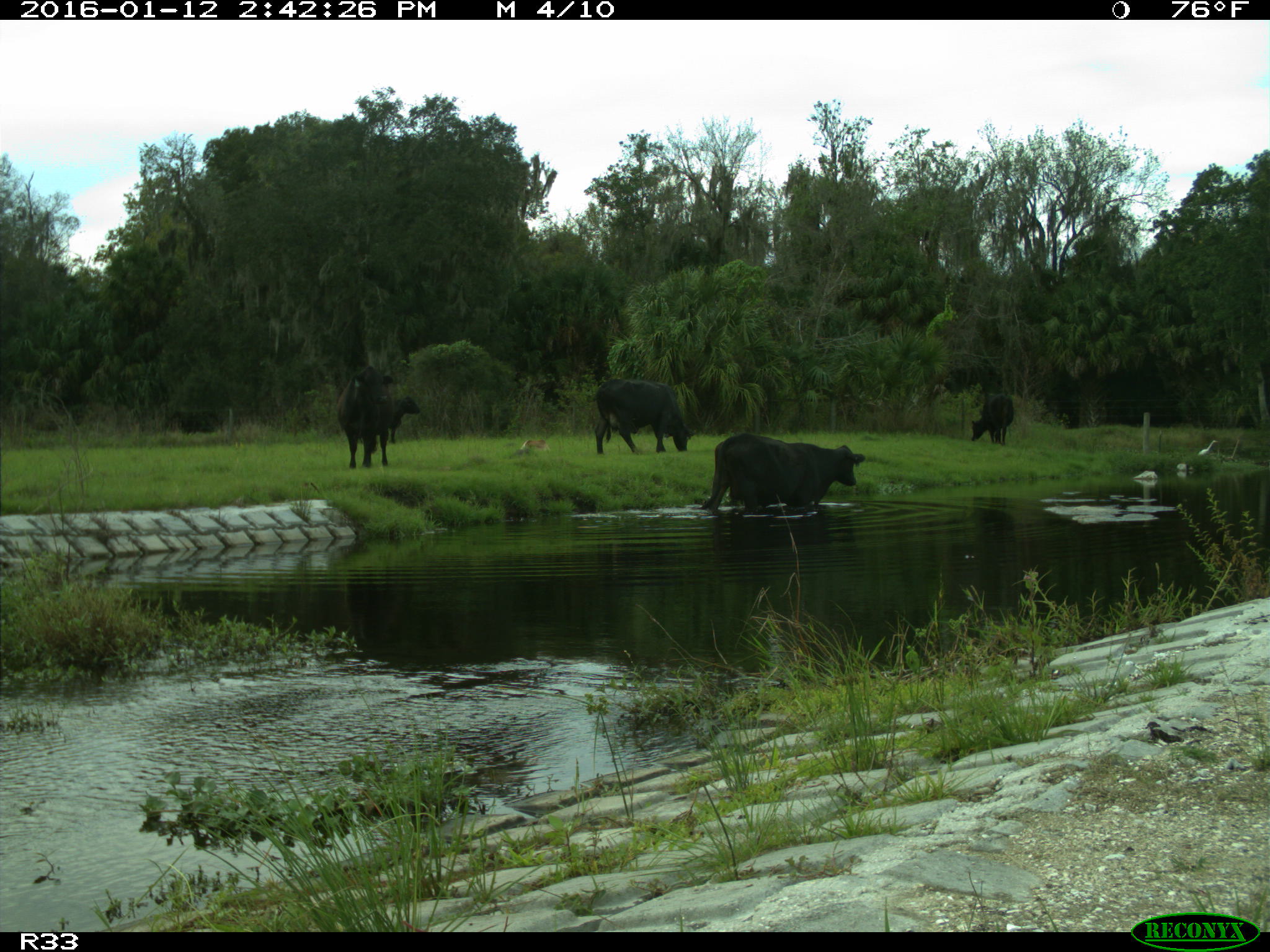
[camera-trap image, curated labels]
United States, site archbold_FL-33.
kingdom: Animalia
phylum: Chordata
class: Mammalia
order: Artiodactyla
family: Bovidae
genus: Bos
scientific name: Bos taurus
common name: domestic cow